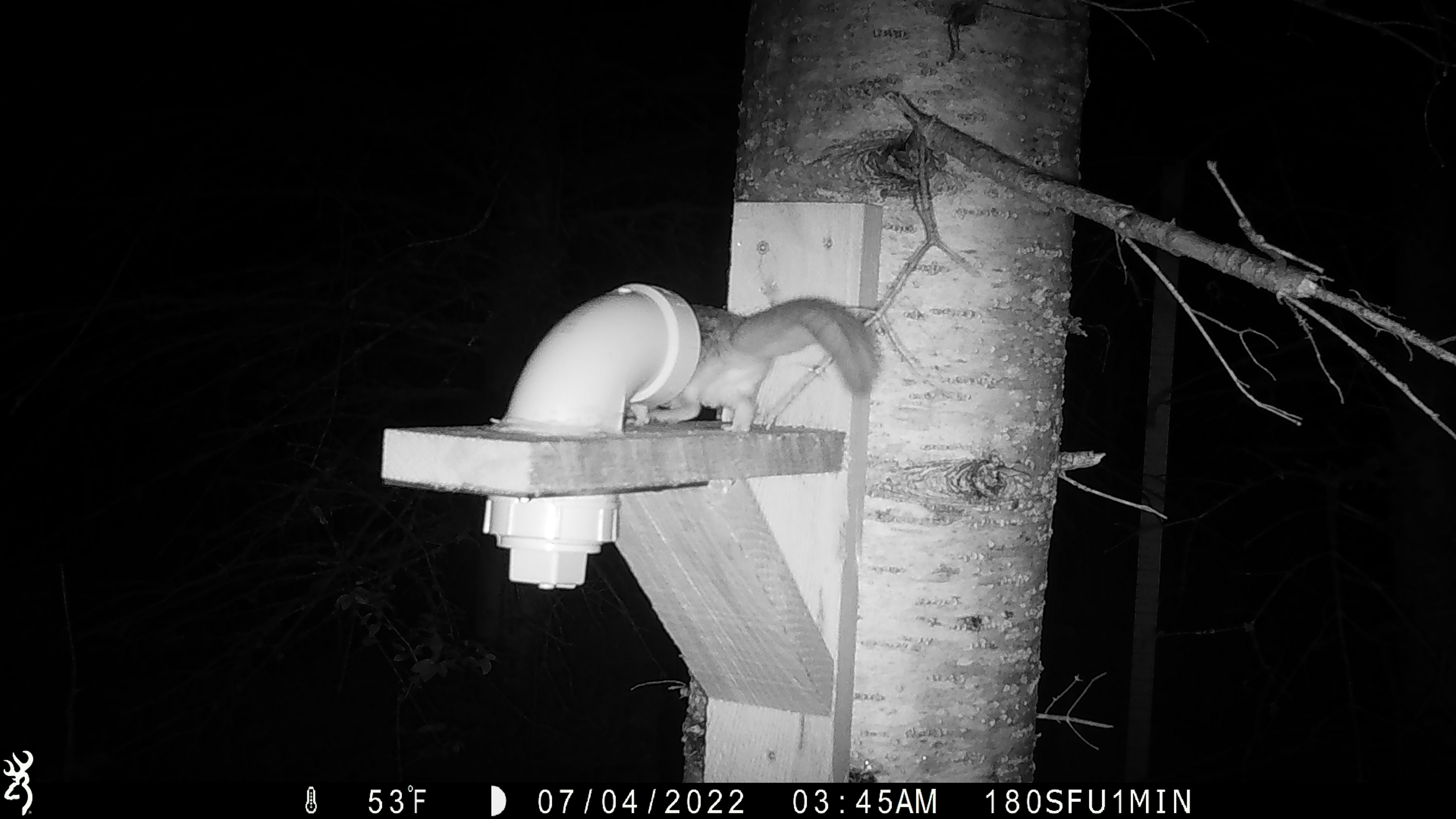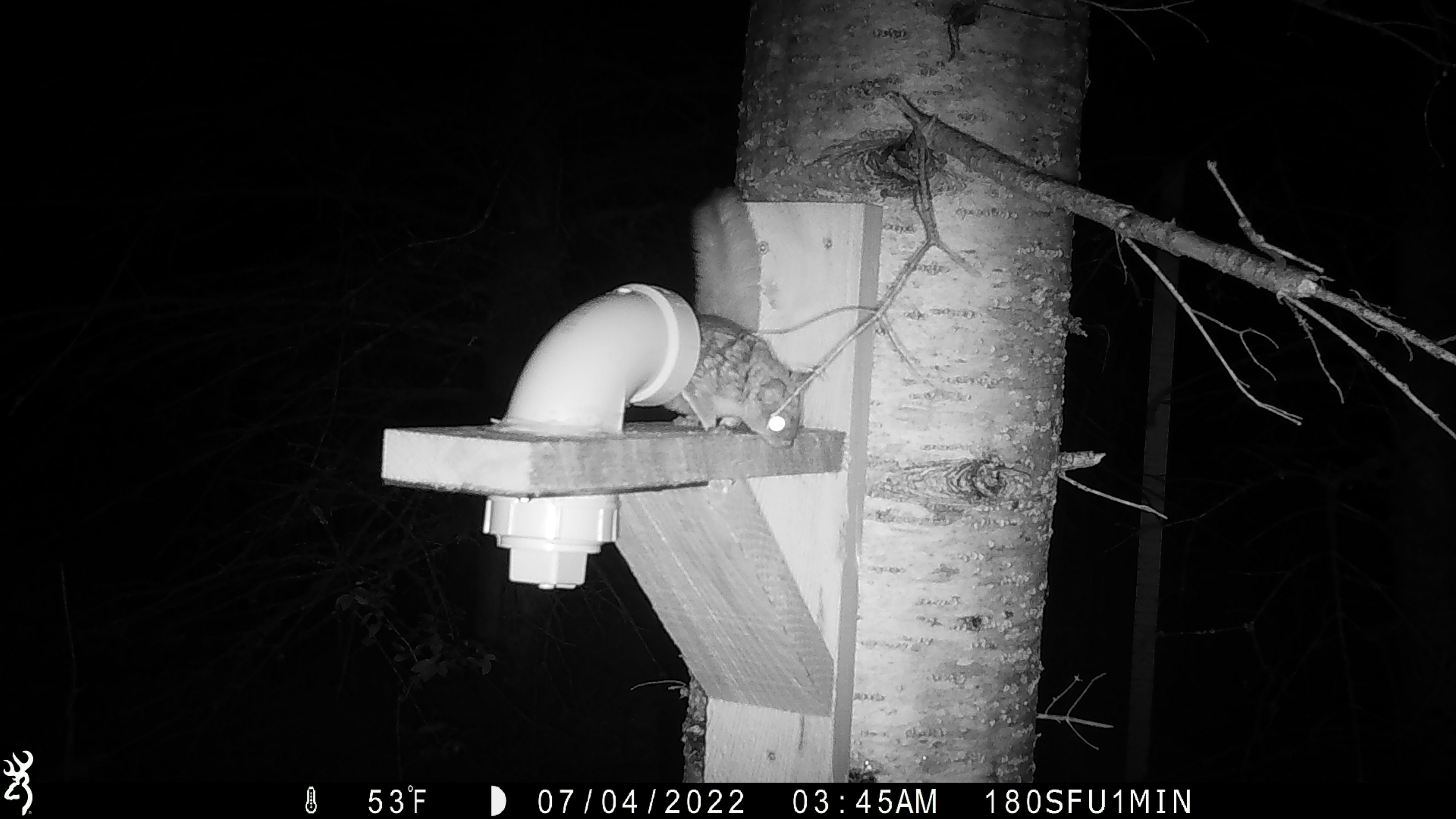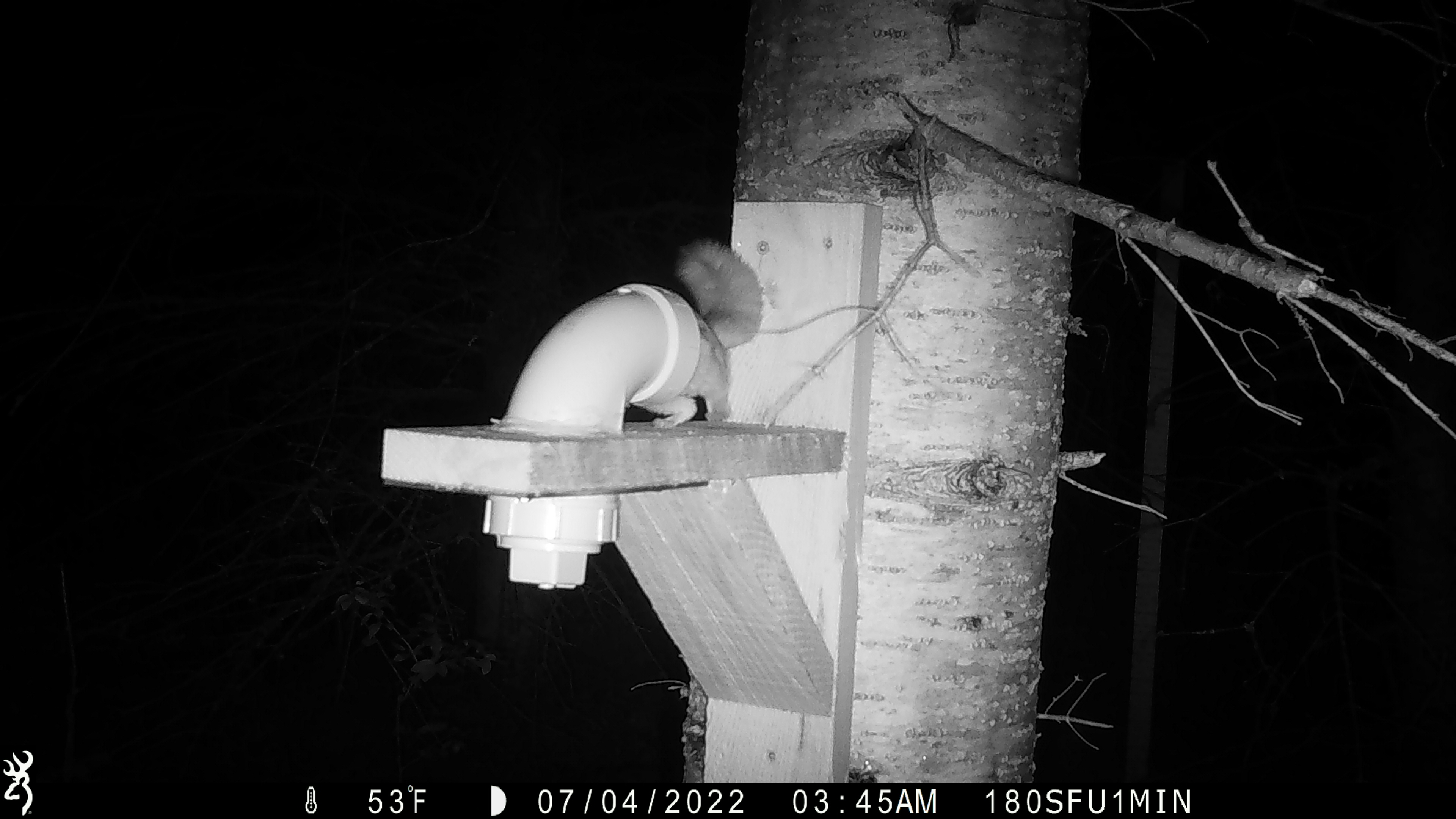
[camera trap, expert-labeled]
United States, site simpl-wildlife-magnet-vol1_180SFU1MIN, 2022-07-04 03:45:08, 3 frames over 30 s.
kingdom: Animalia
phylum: Chordata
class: Mammalia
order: Rodentia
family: Sciuridae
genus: Glaucomys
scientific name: Glaucomys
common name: flying squirrel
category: flying squirrel sp.